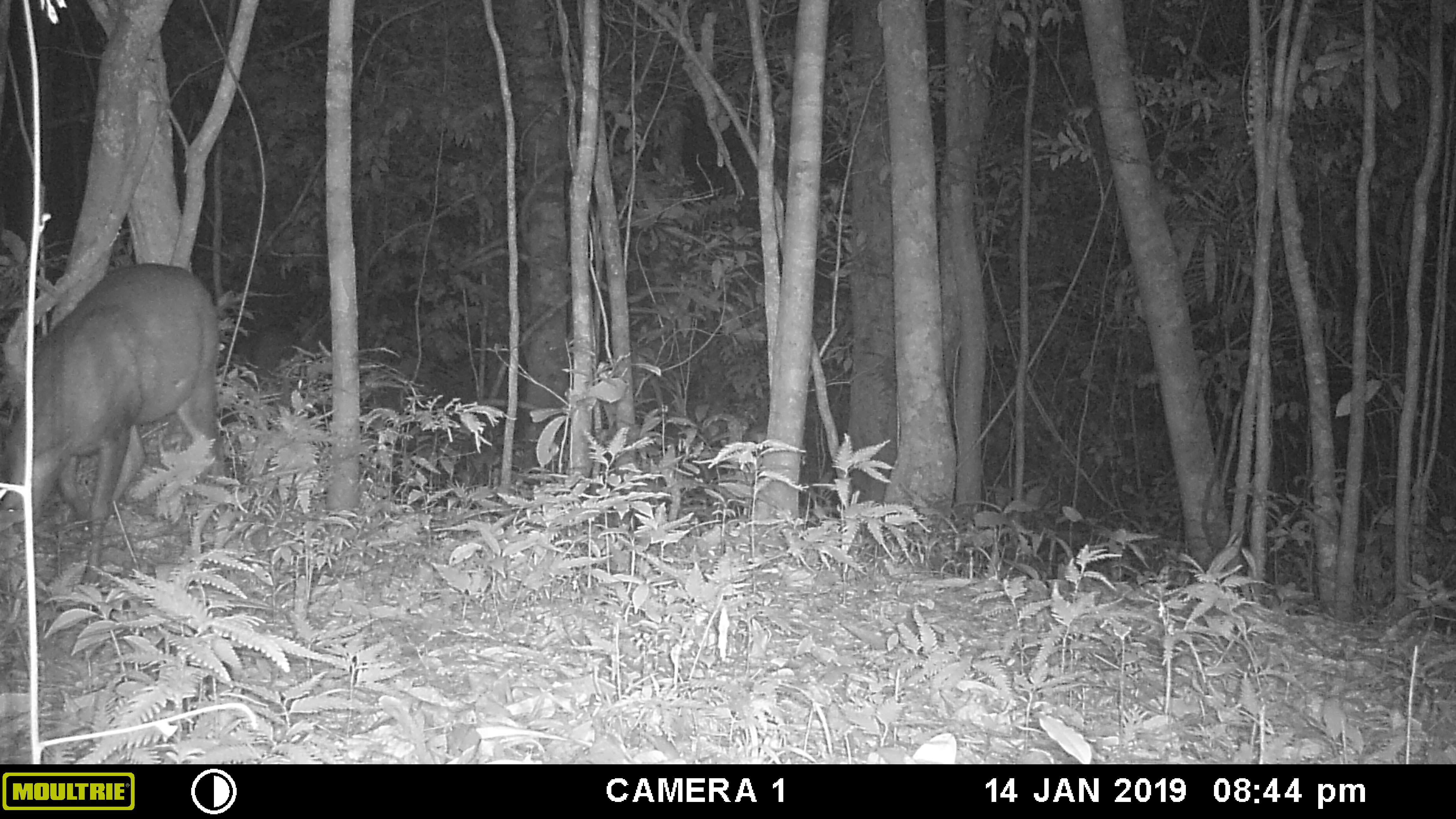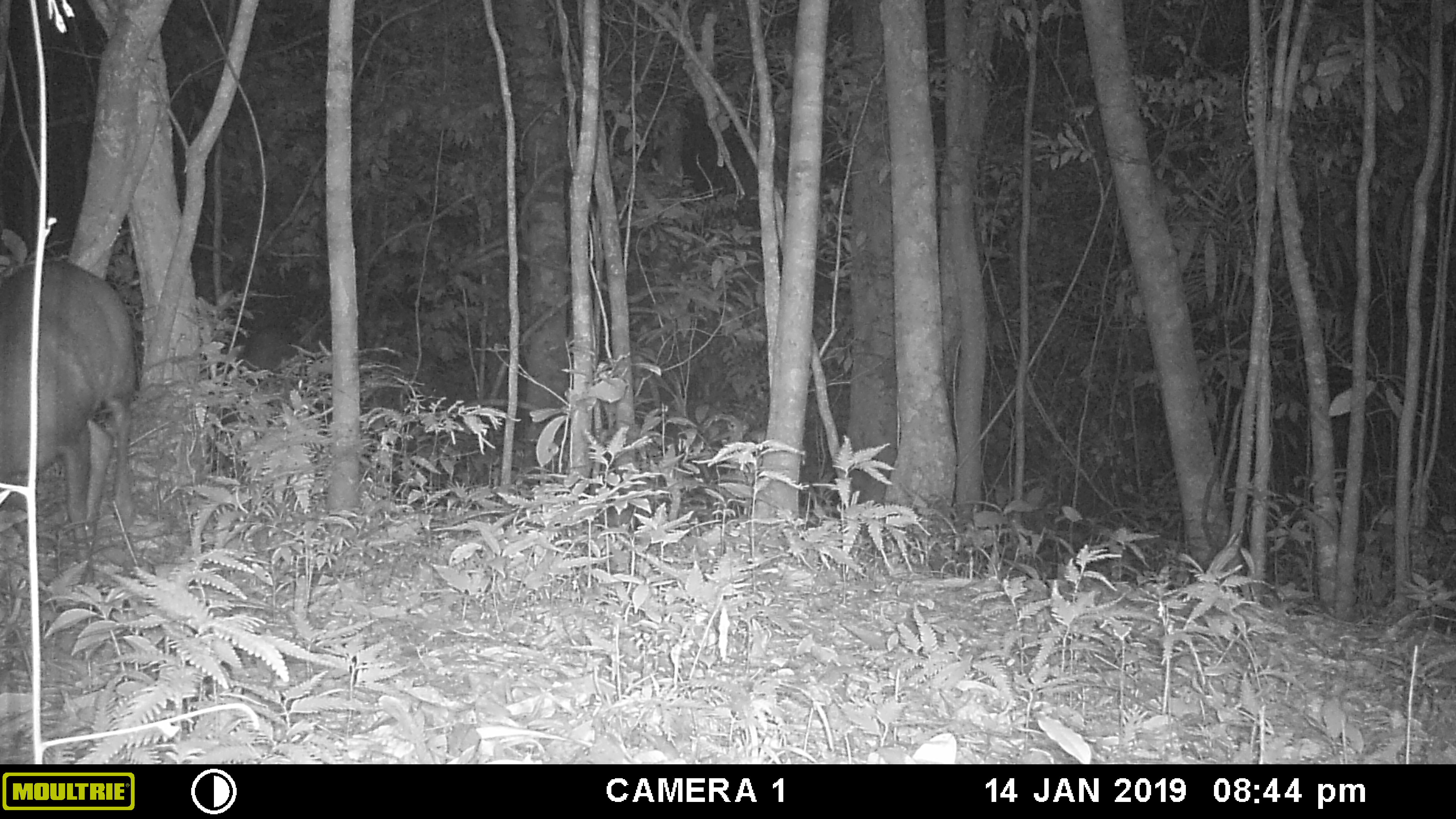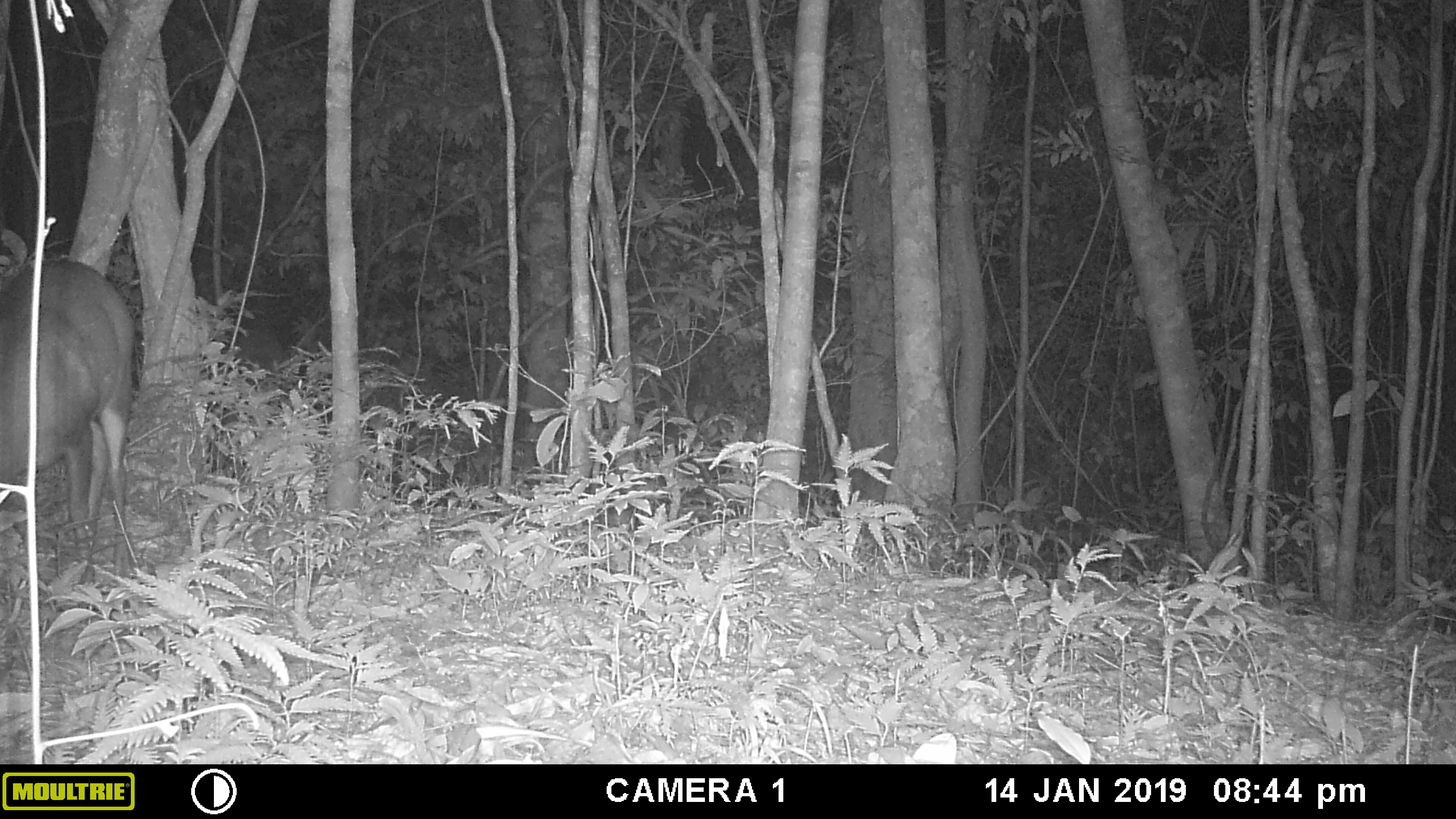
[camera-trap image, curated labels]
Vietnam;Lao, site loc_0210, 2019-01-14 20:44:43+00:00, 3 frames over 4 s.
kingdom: Animalia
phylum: Chordata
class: Mammalia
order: Artiodactyla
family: Cervidae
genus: Muntiacus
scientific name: Muntiacus rooseveltorum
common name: roosevelt's muntjac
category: roosevelts muntjac group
Roosevelts muntjac group (roosevelt's muntjac) (Muntiacus rooseveltorum). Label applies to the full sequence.